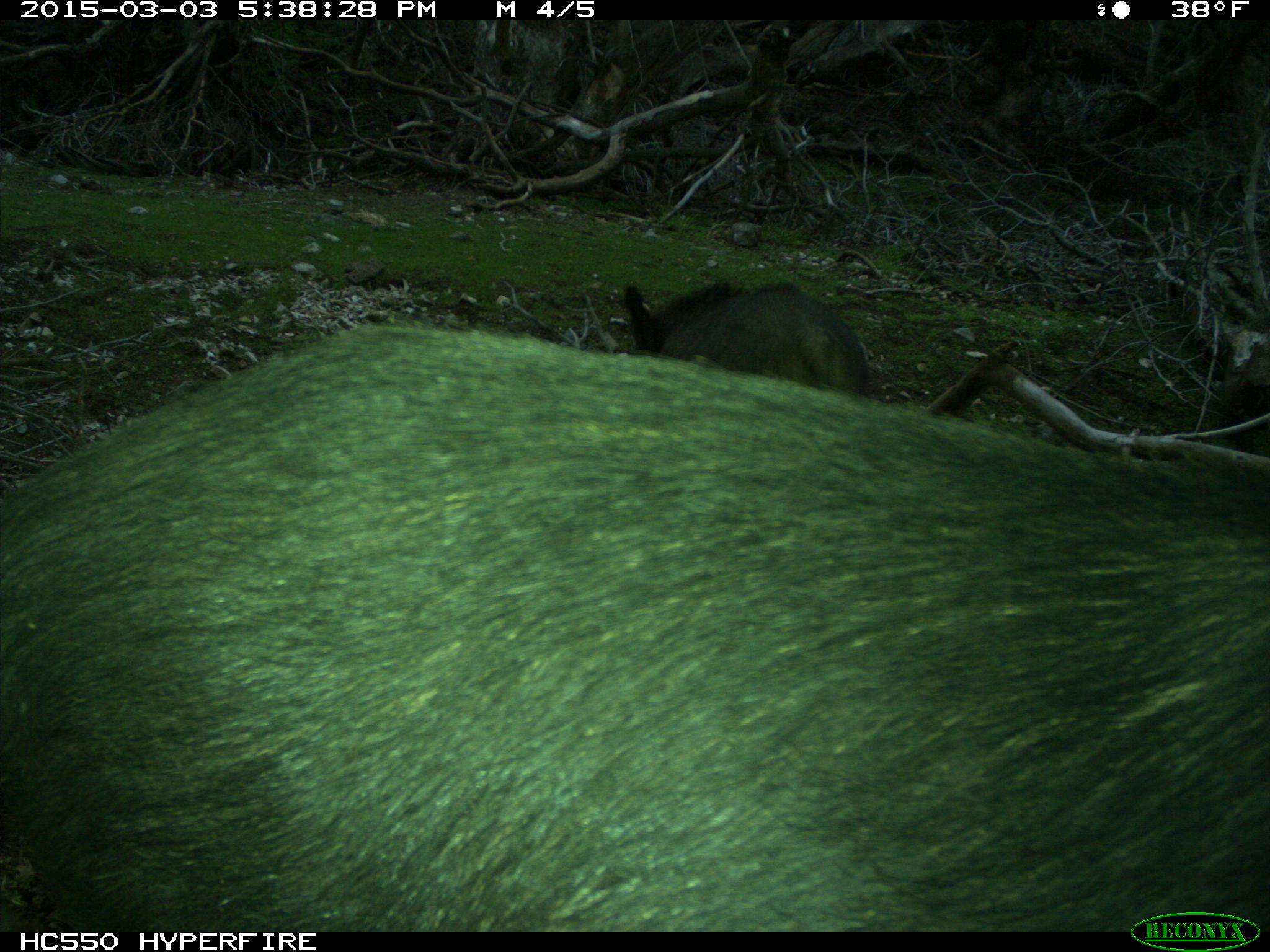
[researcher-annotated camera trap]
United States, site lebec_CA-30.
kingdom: Animalia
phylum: Chordata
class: Mammalia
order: Artiodactyla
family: Suidae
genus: Sus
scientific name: Sus scrofa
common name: wild boar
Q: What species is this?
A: Sus scrofa (wild boar).